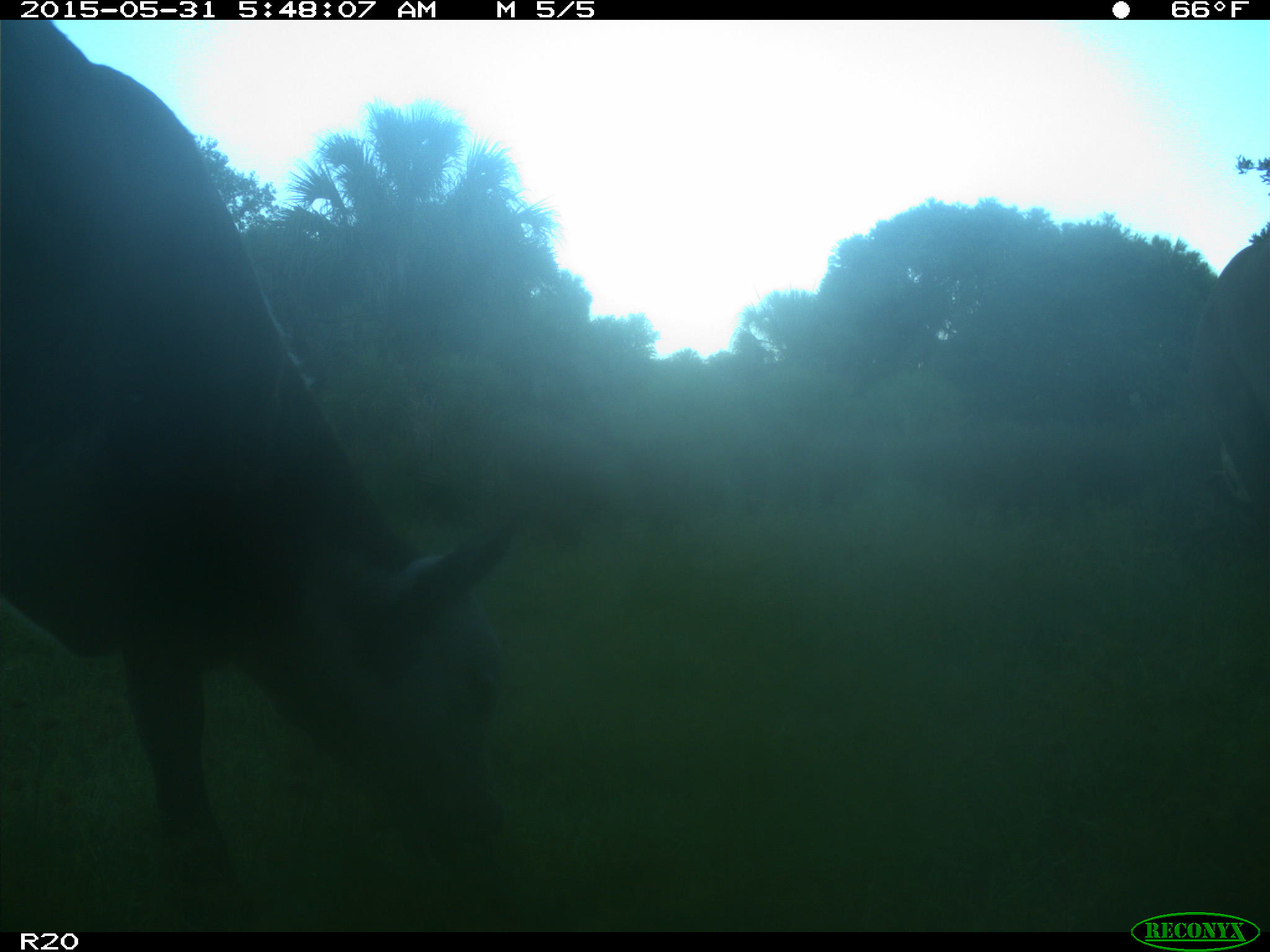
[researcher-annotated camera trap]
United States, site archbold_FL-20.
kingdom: Animalia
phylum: Chordata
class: Mammalia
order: Artiodactyla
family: Bovidae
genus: Bos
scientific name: Bos taurus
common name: domestic cow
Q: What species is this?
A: Bos taurus (domestic cow).